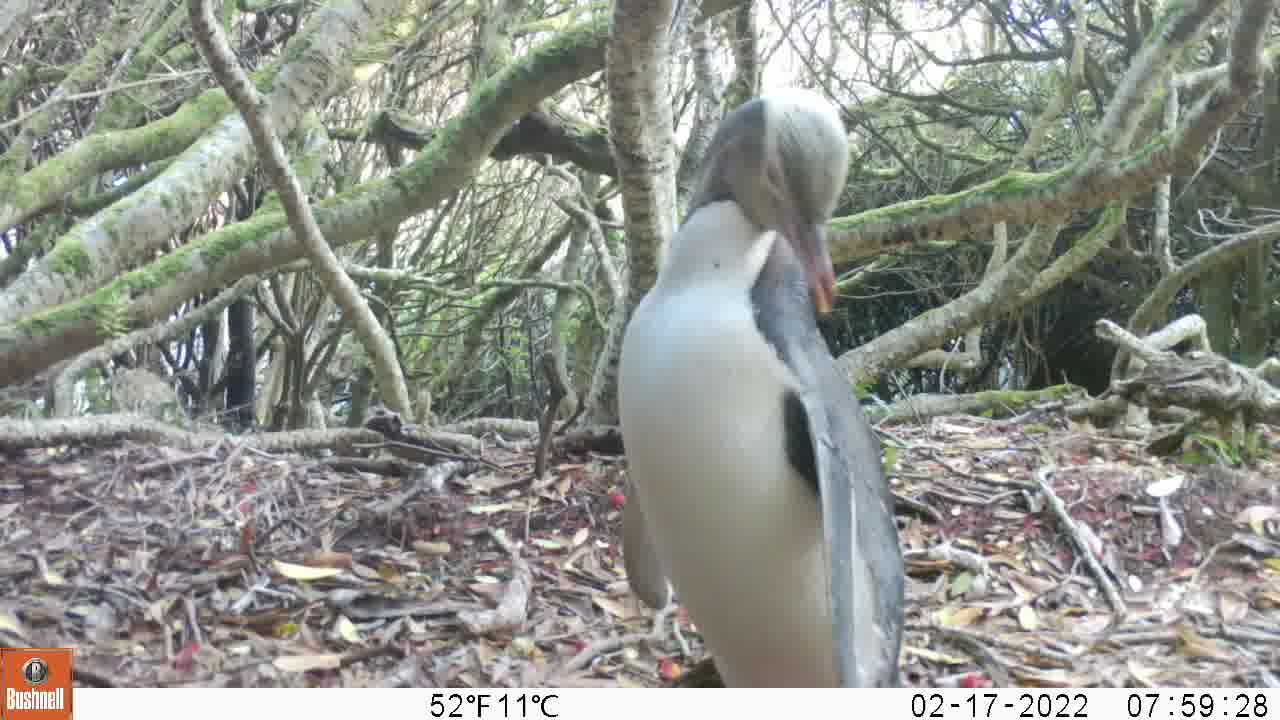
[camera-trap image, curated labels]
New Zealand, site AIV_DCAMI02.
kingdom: Animalia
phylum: Chordata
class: Aves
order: Sphenisciformes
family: Spheniscidae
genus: Megadyptes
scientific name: Megadyptes antipodes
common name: yellow-eyed penguin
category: yellow eyed penguin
Yellow eyed penguin (yellow-eyed penguin) (Megadyptes antipodes).